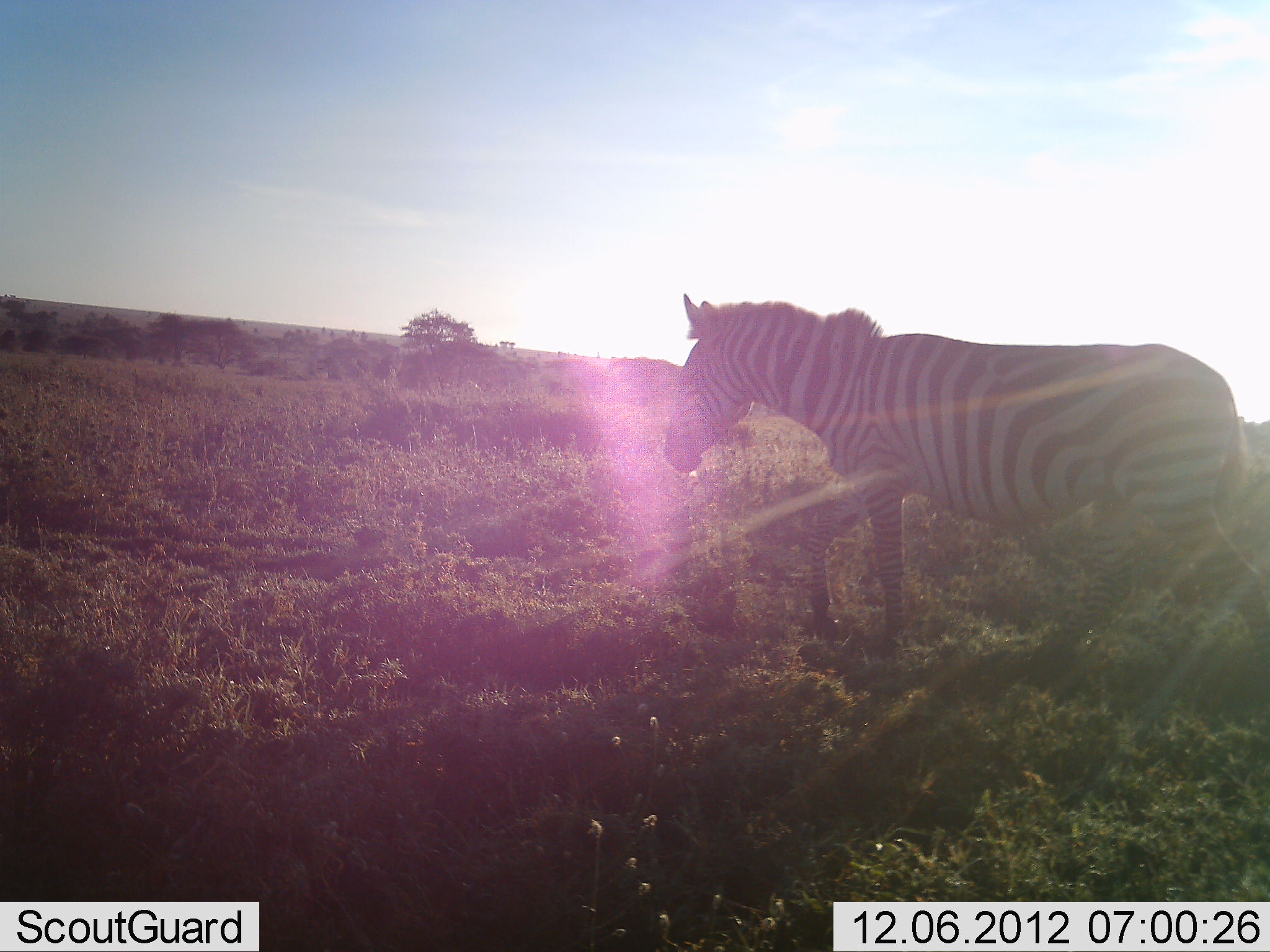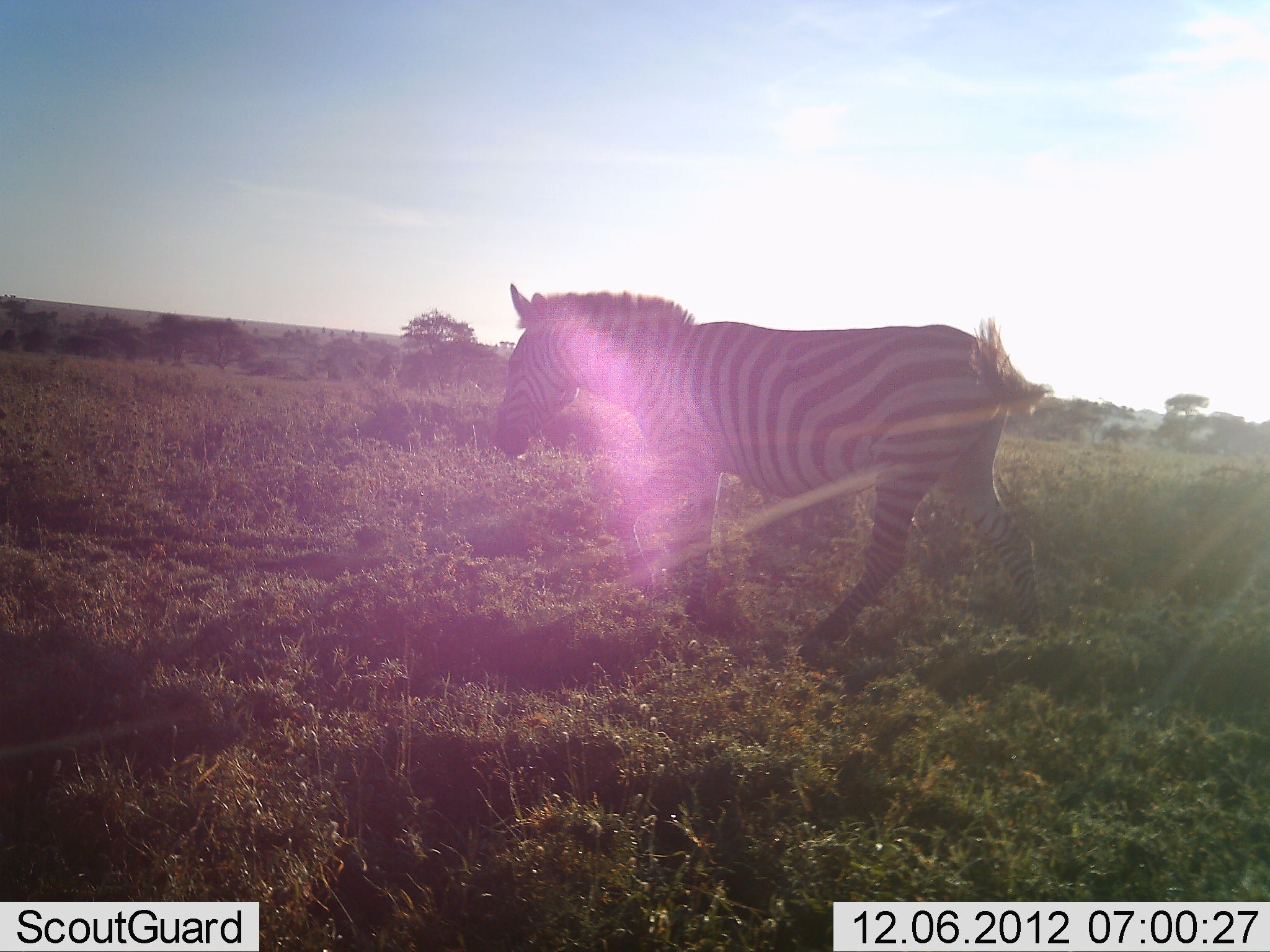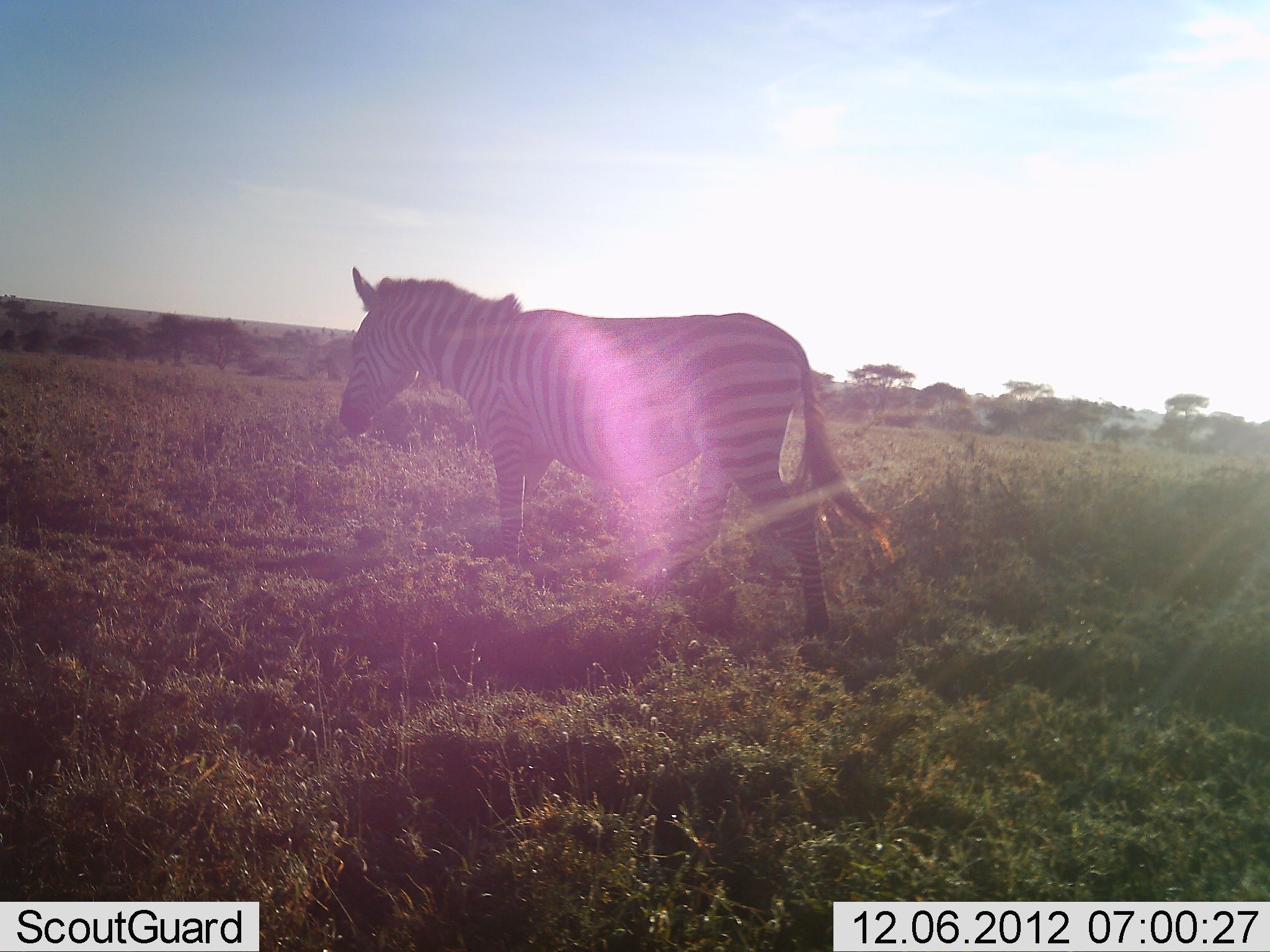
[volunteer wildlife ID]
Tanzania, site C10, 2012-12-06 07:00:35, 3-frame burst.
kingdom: Animalia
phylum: Chordata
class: Mammalia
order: Perissodactyla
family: Equidae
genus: Equus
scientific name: Equus quagga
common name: plains zebra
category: zebra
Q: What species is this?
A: Zebra (plains zebra) (Equus quagga).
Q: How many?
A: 1.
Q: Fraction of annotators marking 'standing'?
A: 10%.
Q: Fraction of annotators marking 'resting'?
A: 0%.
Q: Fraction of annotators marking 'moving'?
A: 100%.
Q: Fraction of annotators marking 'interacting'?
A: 0%.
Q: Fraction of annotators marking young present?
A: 0%.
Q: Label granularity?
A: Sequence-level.